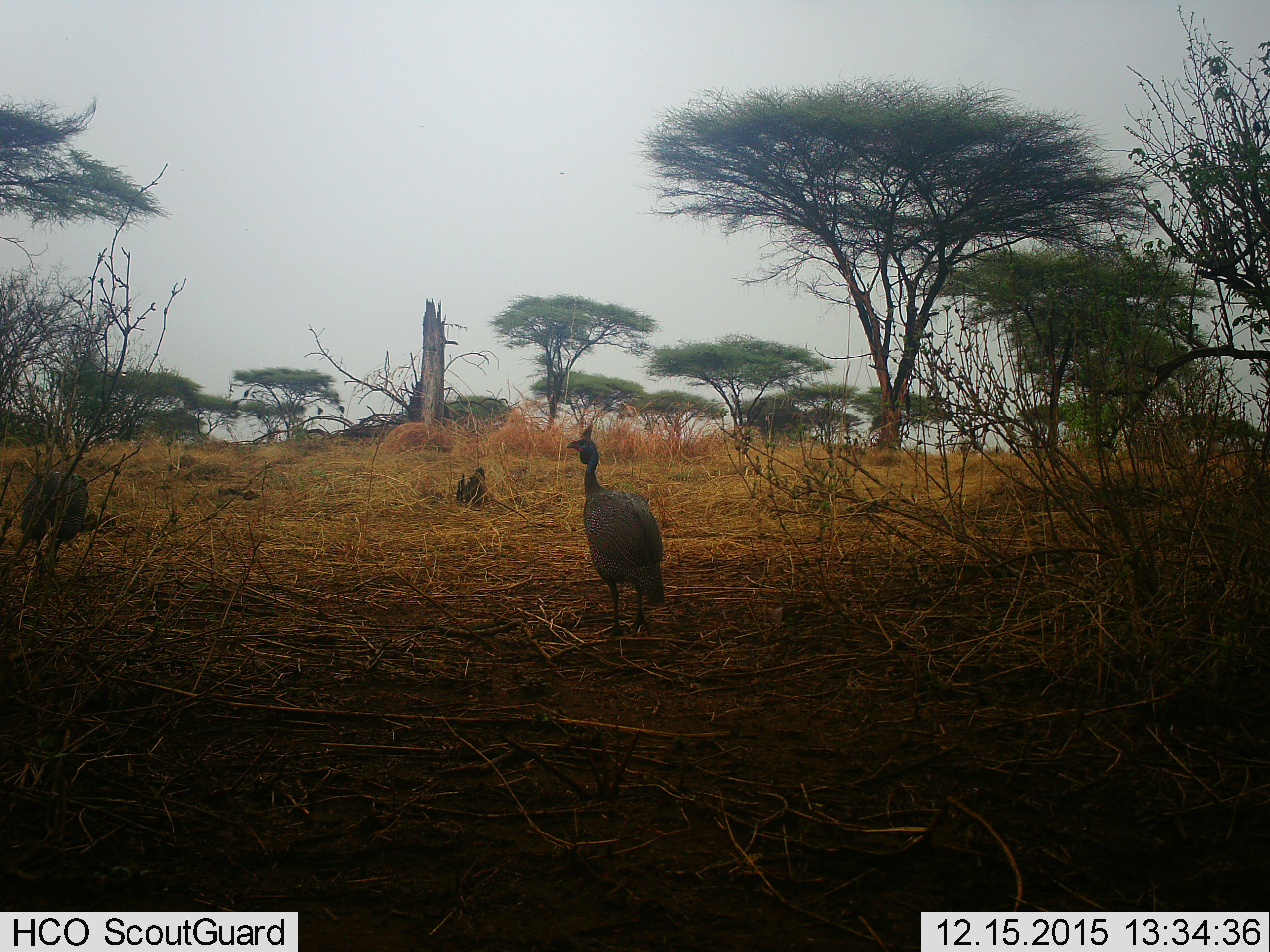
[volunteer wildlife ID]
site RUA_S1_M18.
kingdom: Animalia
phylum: Chordata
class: Aves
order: Galliformes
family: Numididae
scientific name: Numididae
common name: guineafowl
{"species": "guineafowl (Numididae)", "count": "2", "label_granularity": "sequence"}